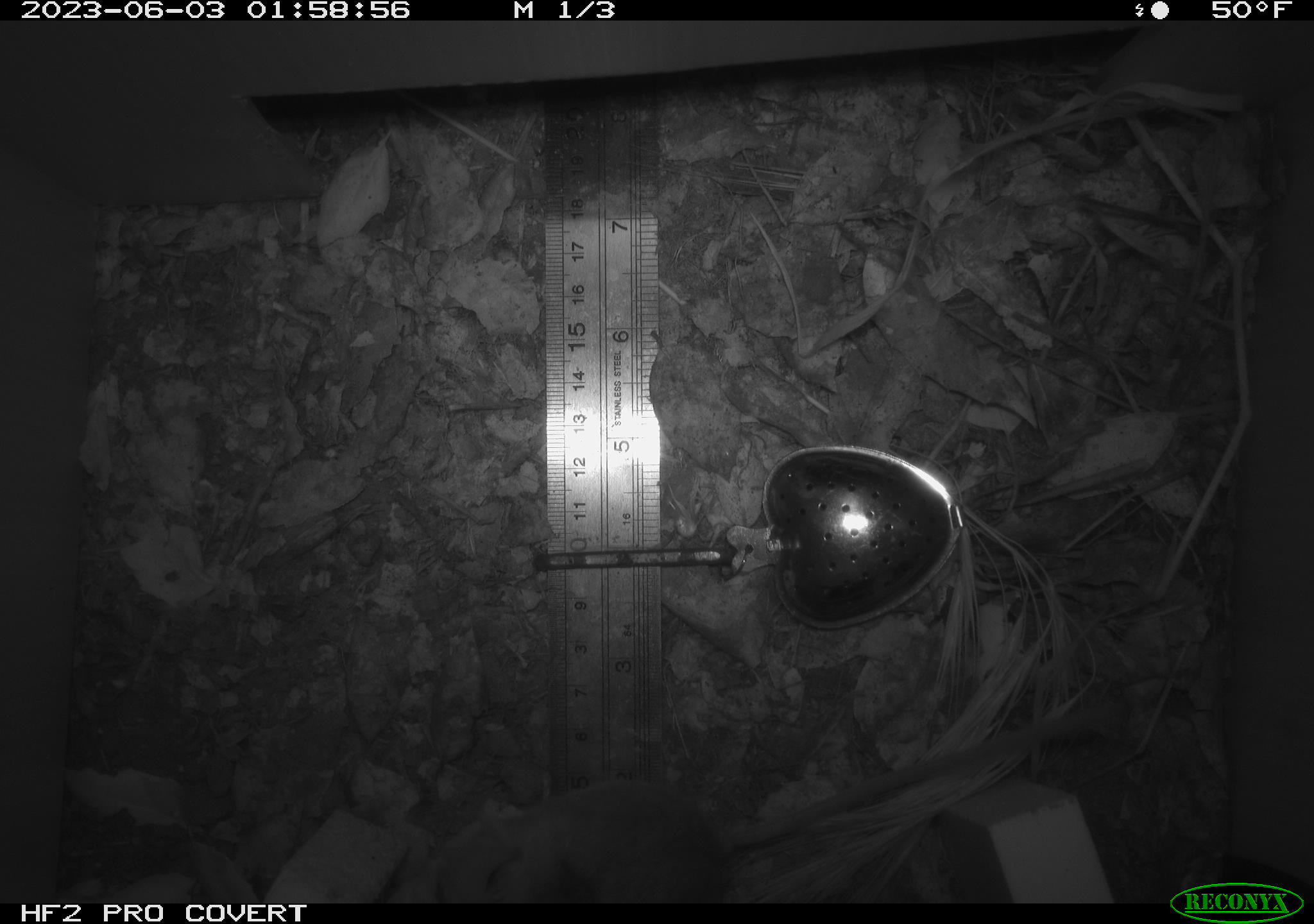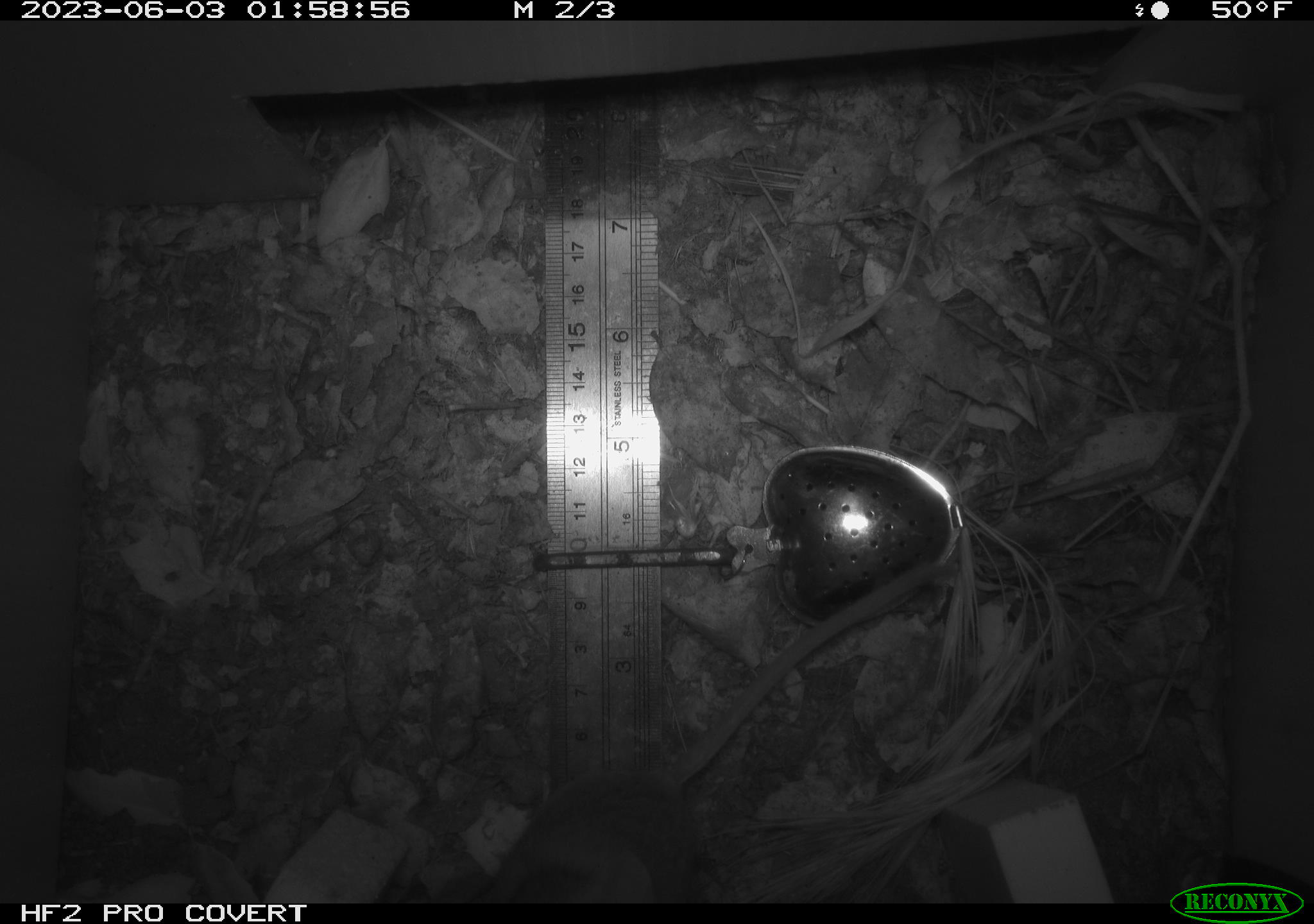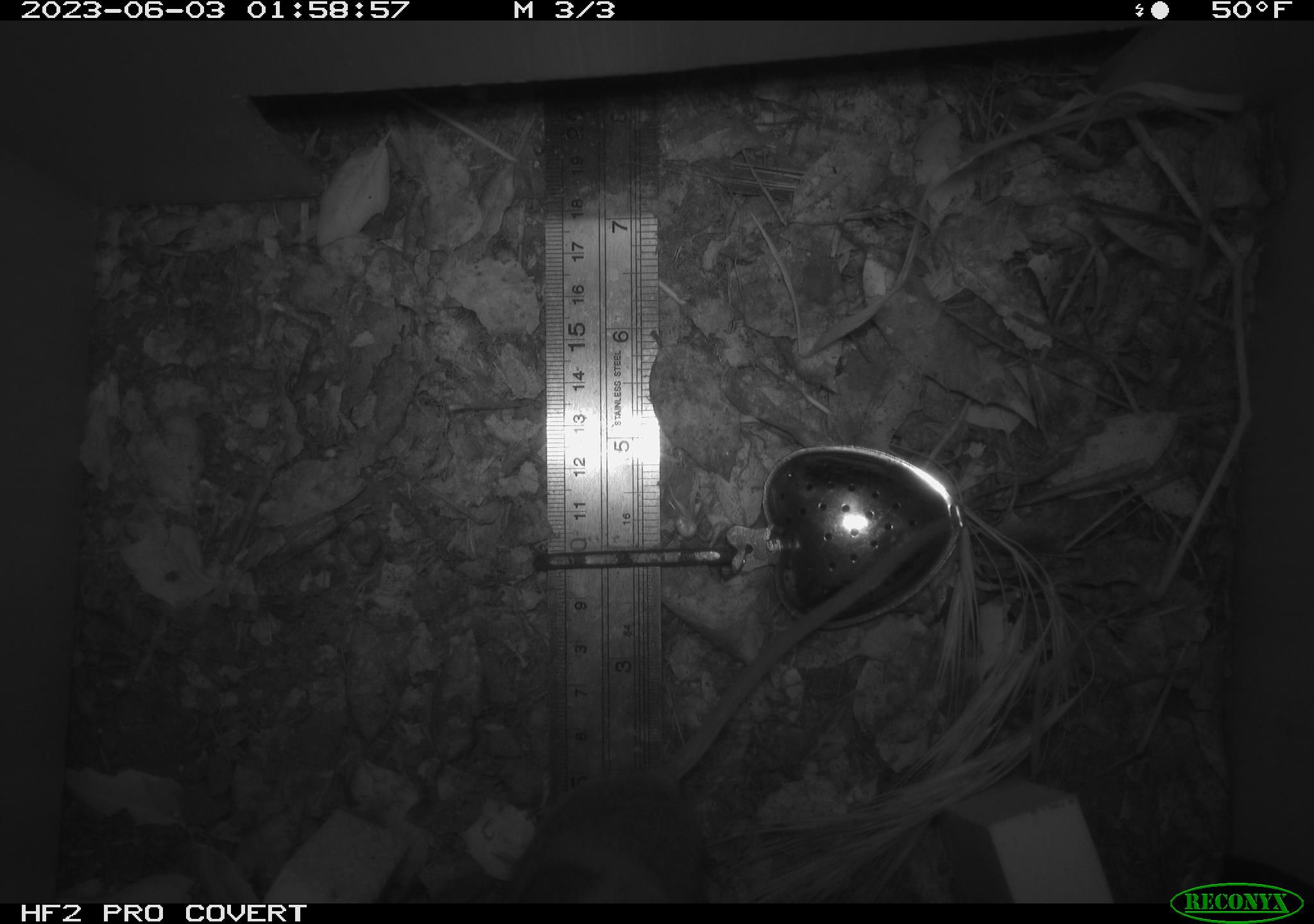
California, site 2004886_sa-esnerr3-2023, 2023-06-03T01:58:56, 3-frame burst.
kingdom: Animalia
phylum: Chordata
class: Mammalia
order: Rodentia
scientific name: Rodentia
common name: mouse species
Mouse species (Rodentia).